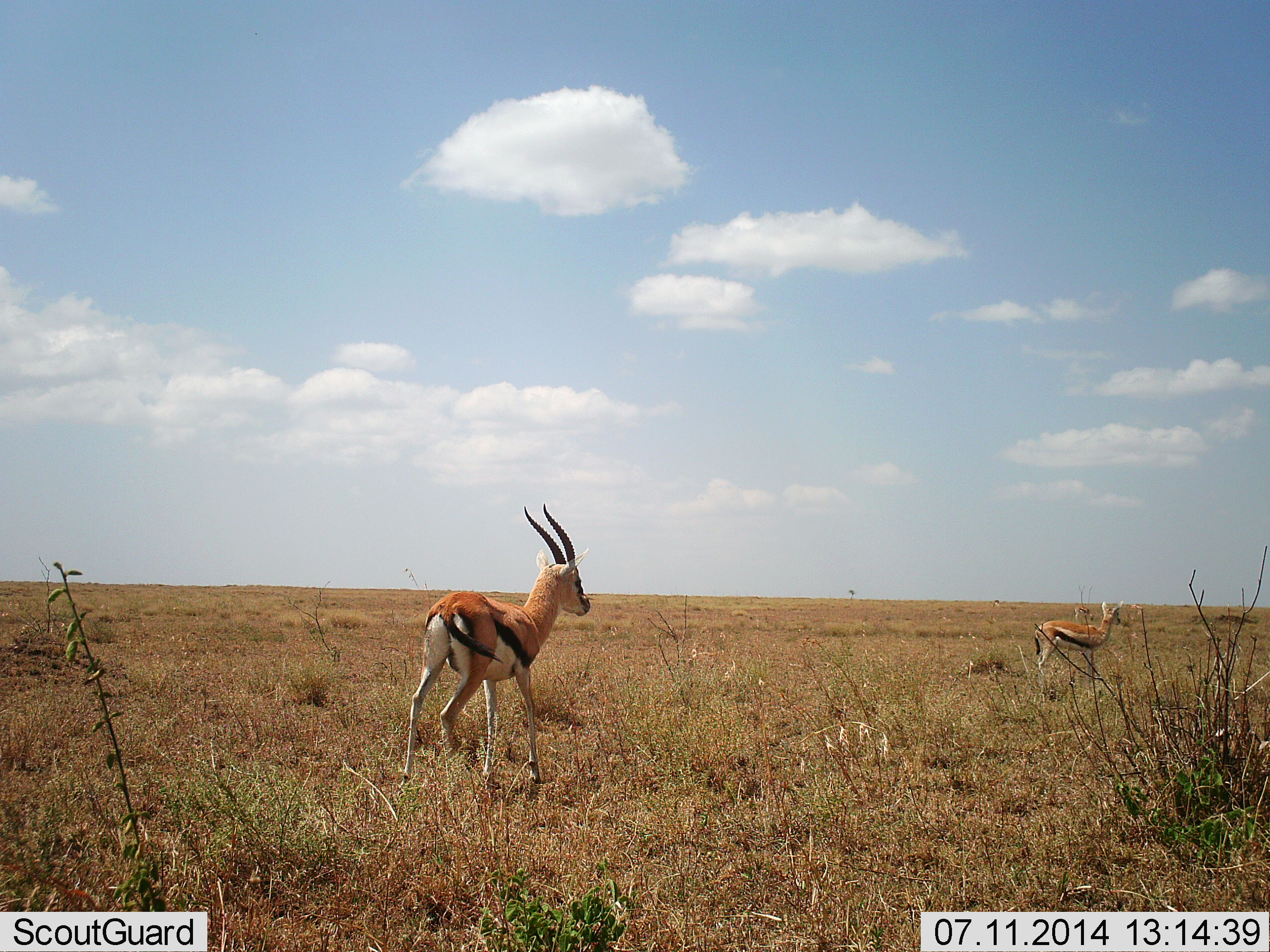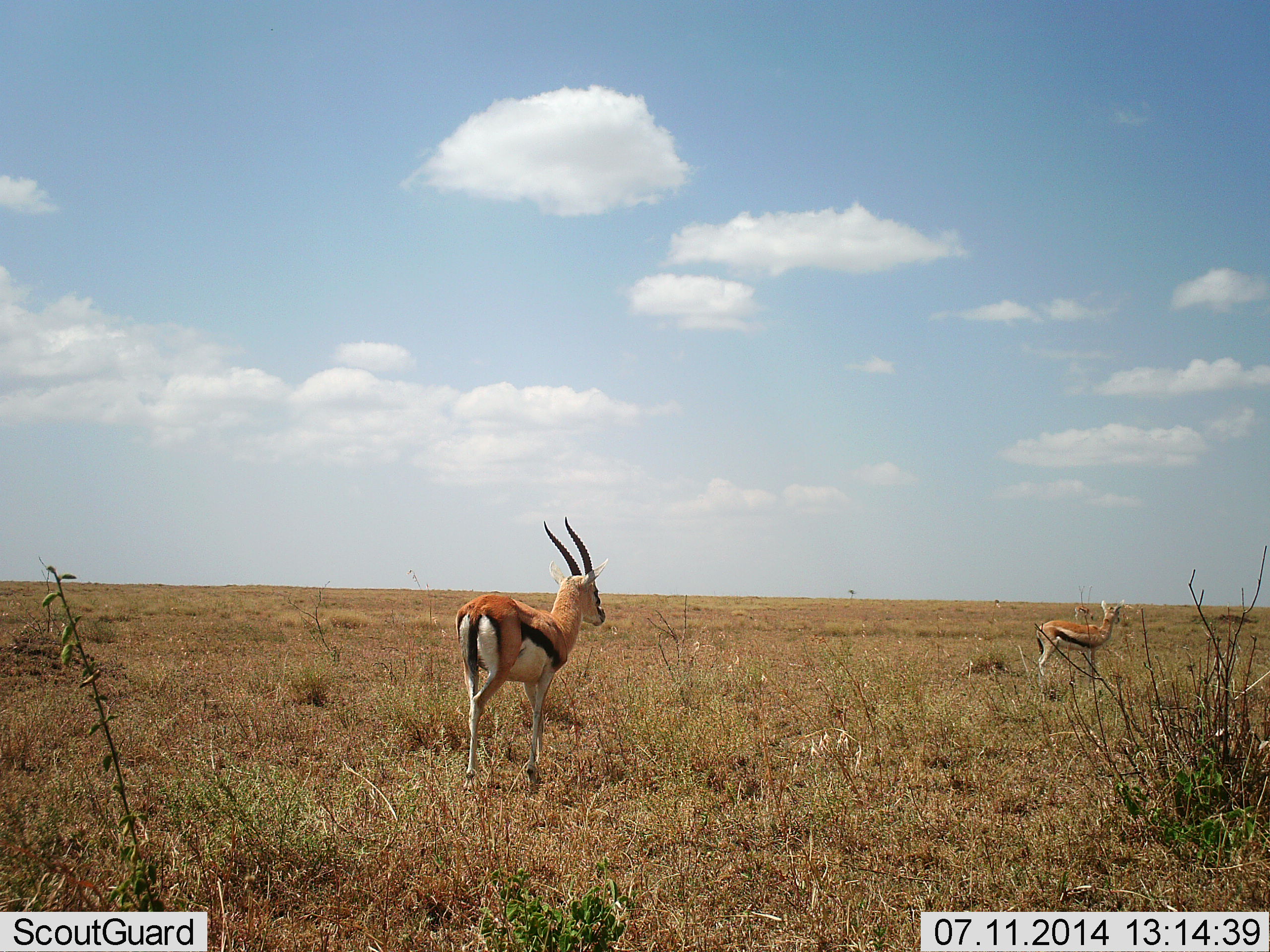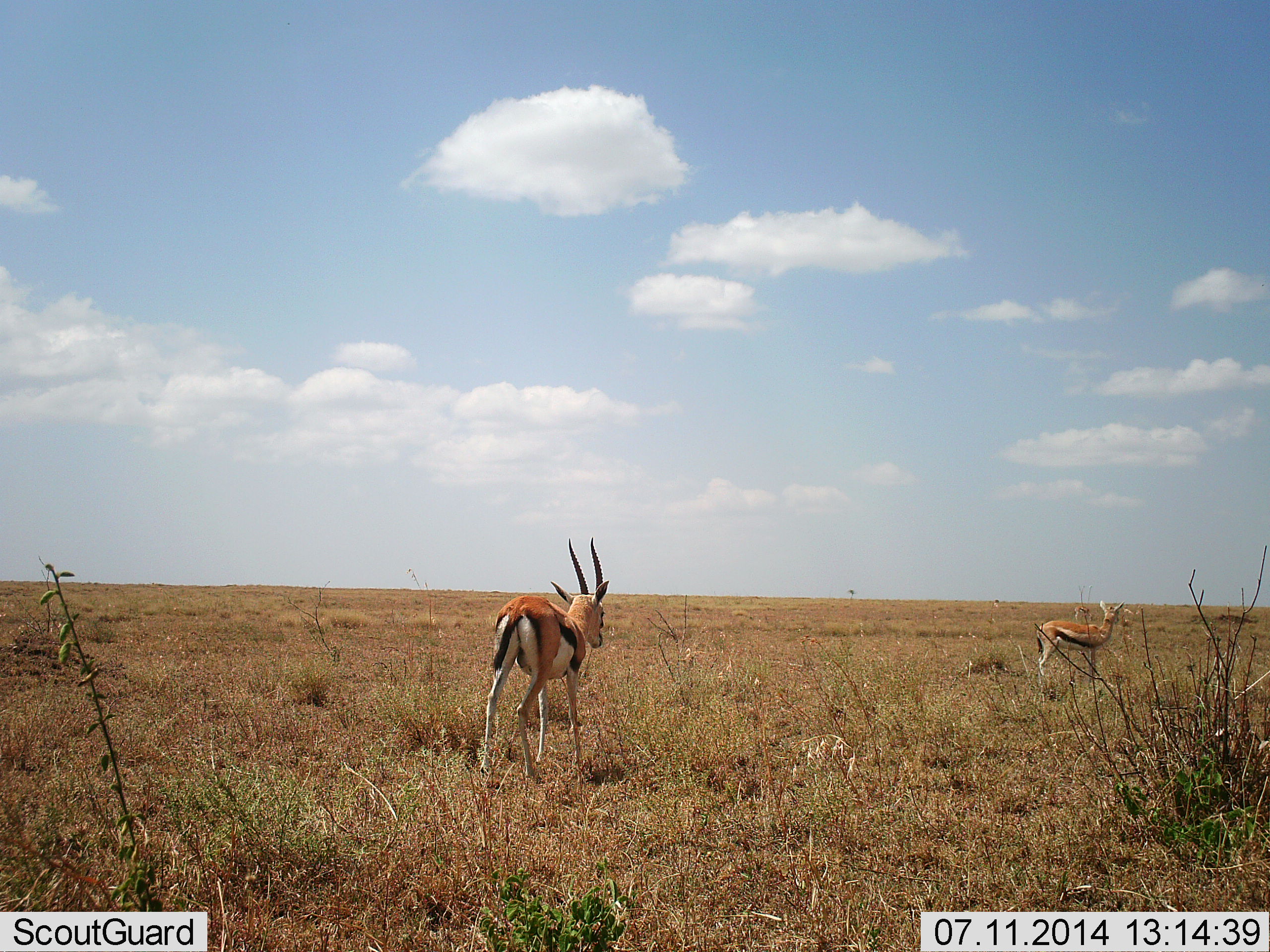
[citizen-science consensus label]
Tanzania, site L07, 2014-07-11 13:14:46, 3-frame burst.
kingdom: Animalia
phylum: Chordata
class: Mammalia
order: Artiodactyla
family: Bovidae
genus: Eudorcas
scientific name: Eudorcas thomsonii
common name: thomson's gazelle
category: gazellethomsons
Gazellethomsons (thomson's gazelle) (Eudorcas thomsonii), count 2. Behavior (volunteer vote fractions): standing 80%, resting 0%, moving 100%, interacting 0%. Young present (vote fraction): 10%. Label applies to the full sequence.